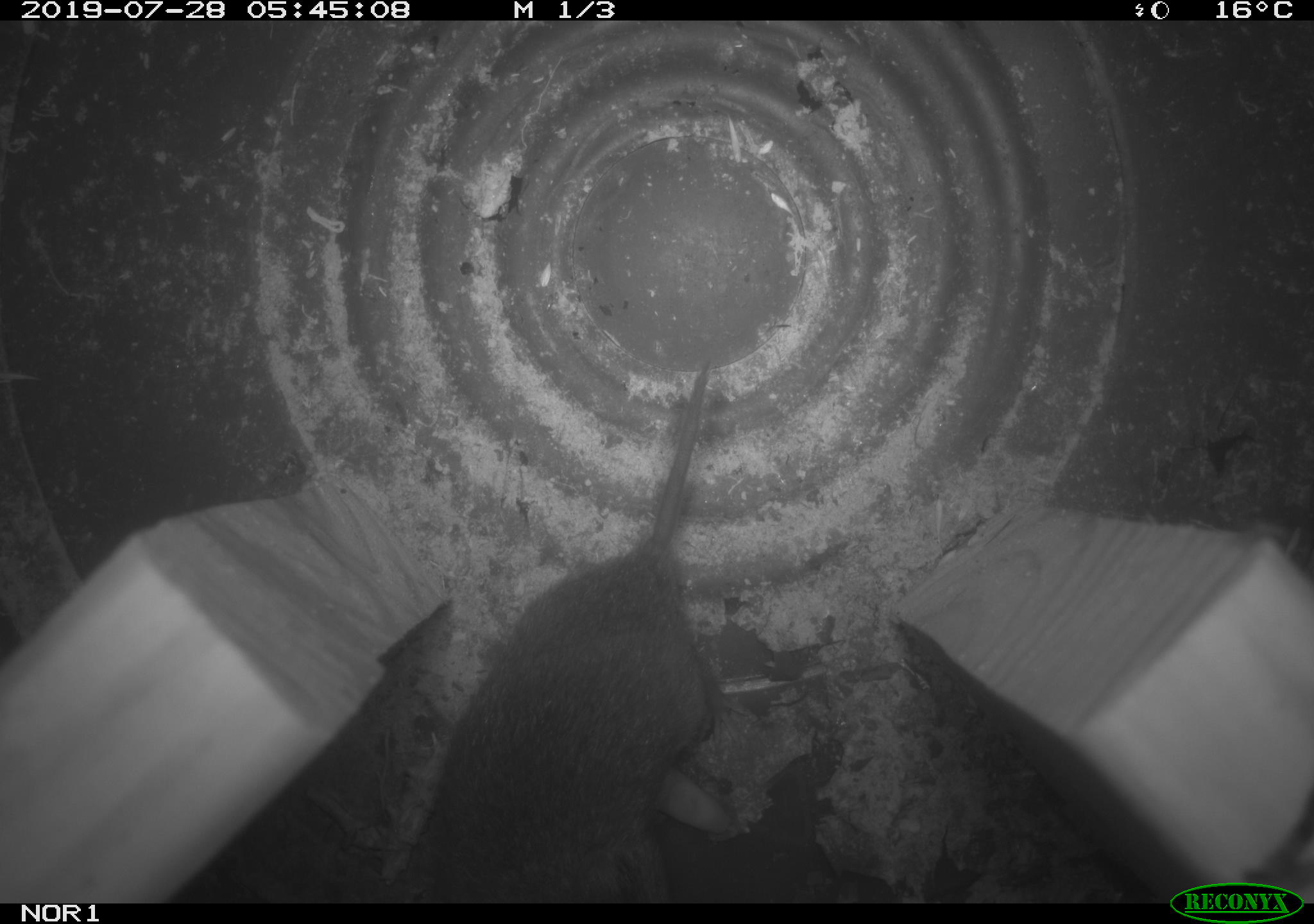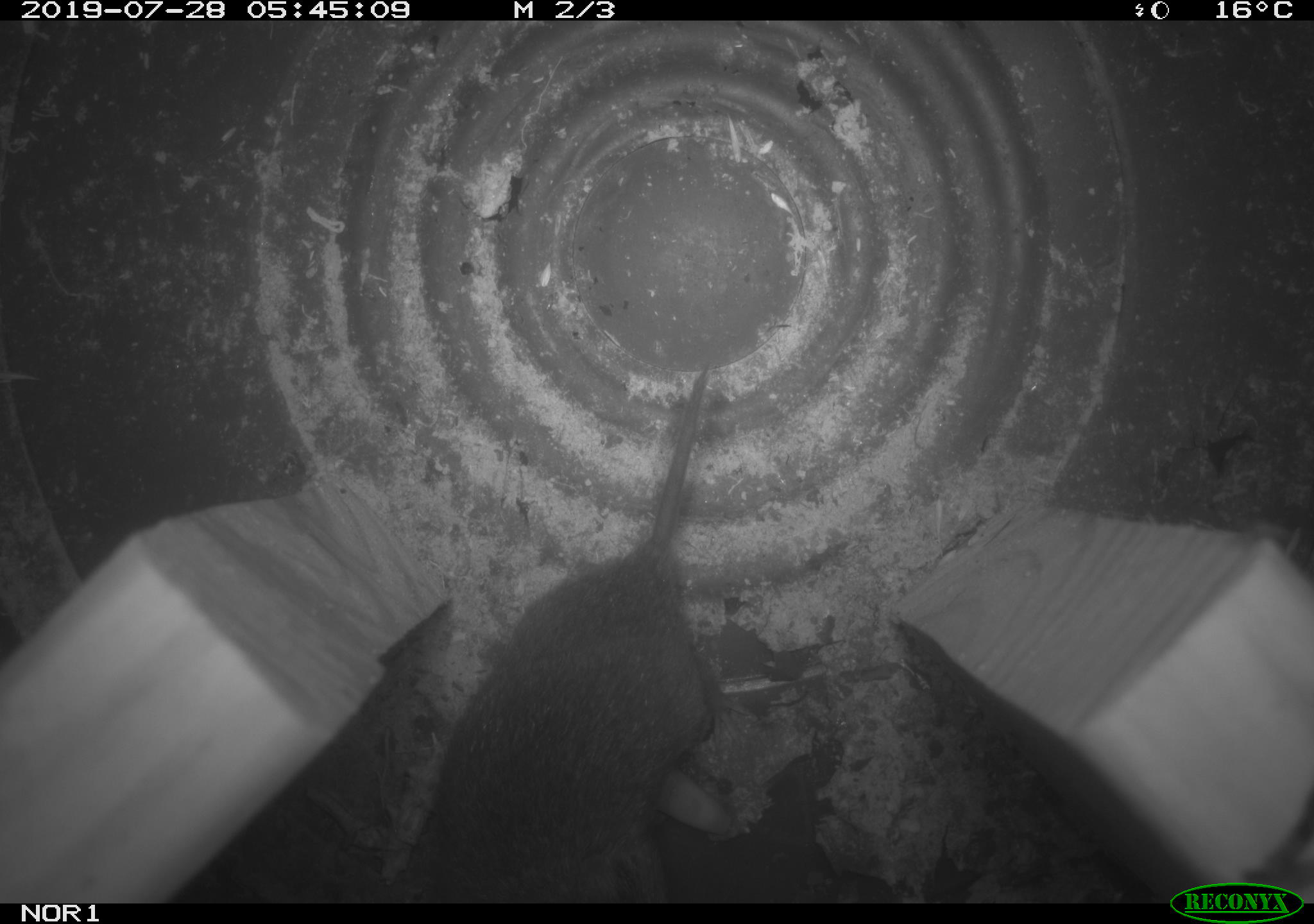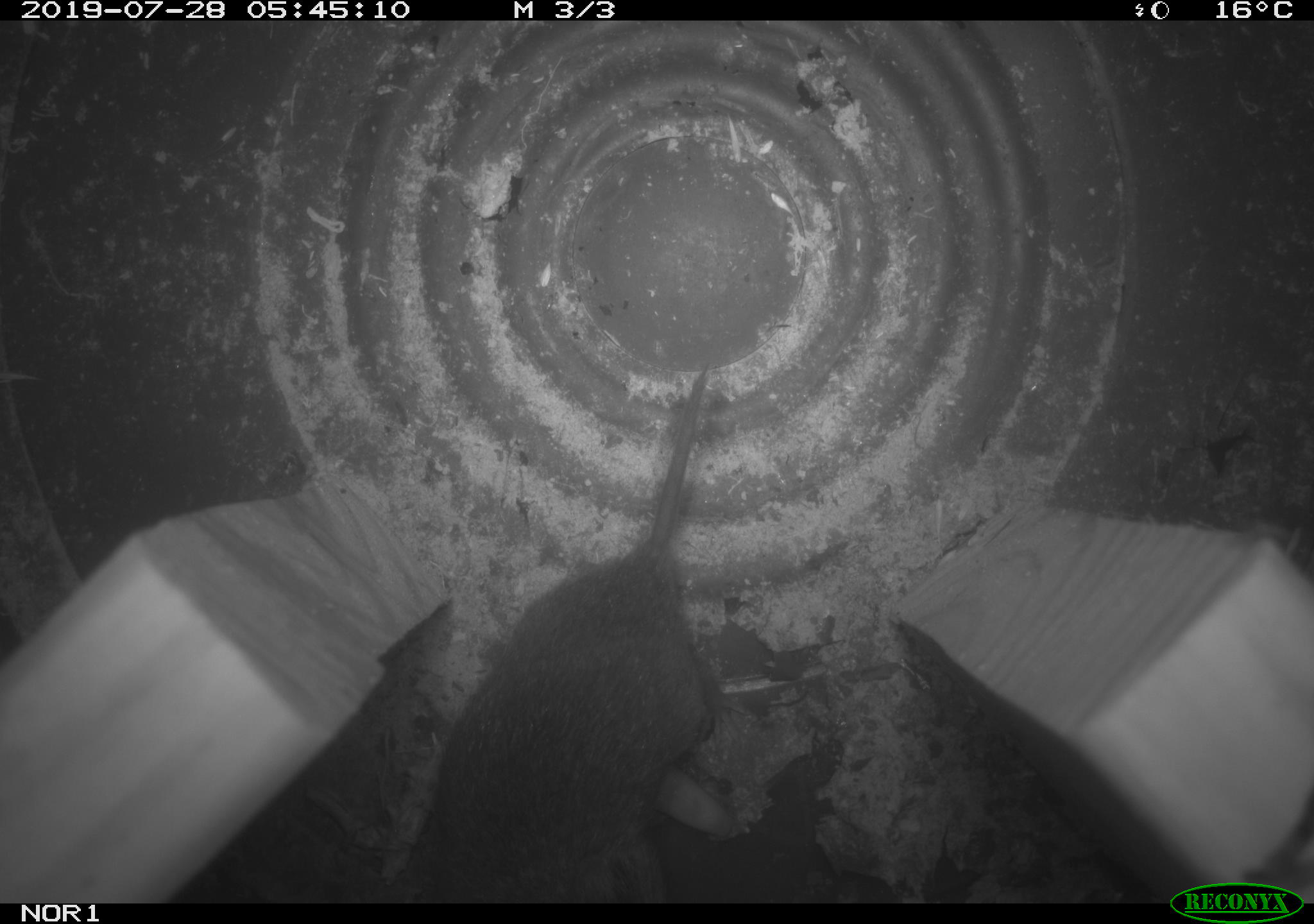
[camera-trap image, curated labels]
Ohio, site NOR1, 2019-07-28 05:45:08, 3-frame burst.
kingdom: Animalia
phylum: Chordata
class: Mammalia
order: Rodentia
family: Cricetidae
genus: Microtus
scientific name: Microtus pennsylvanicus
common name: meadow vole